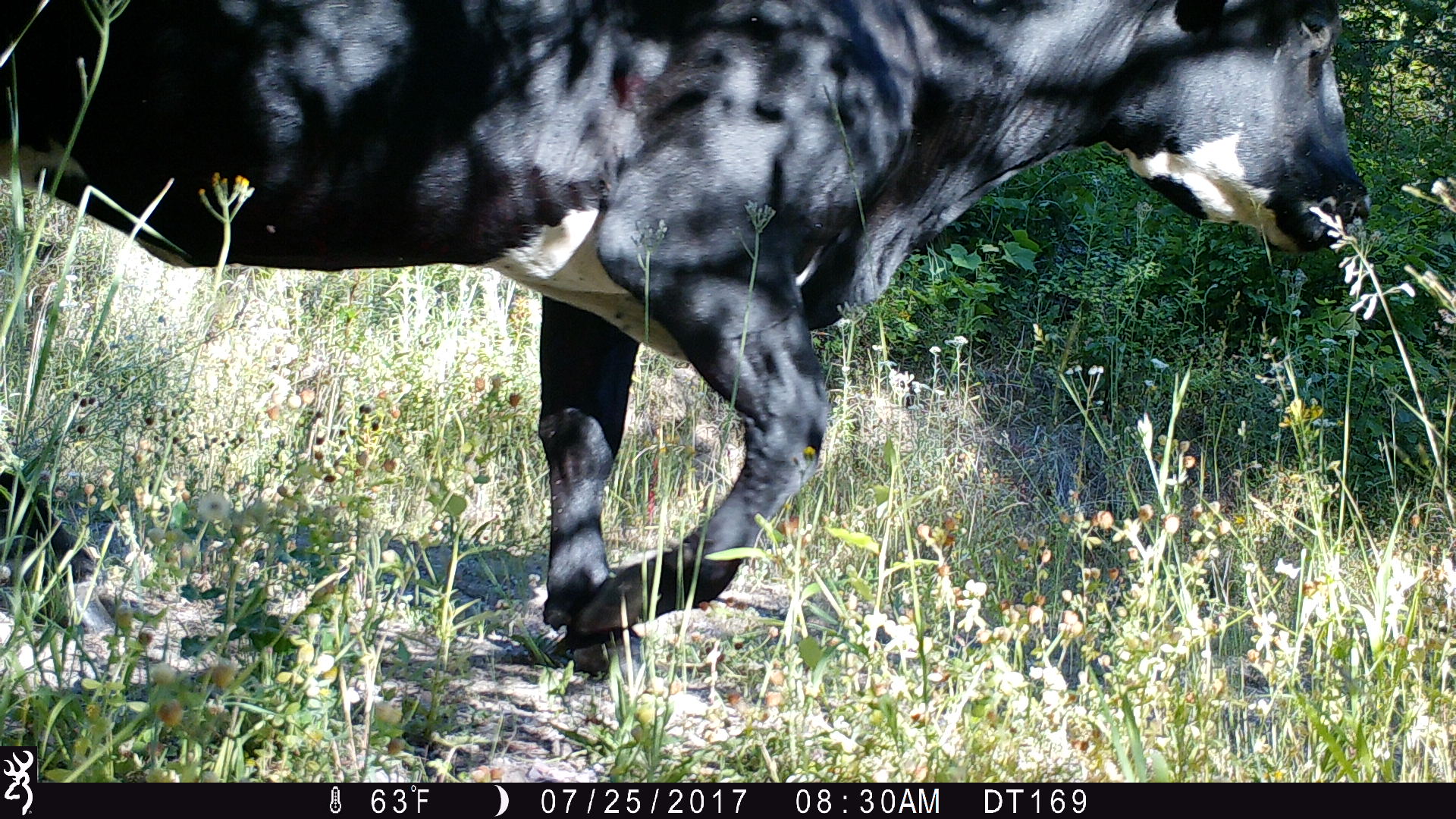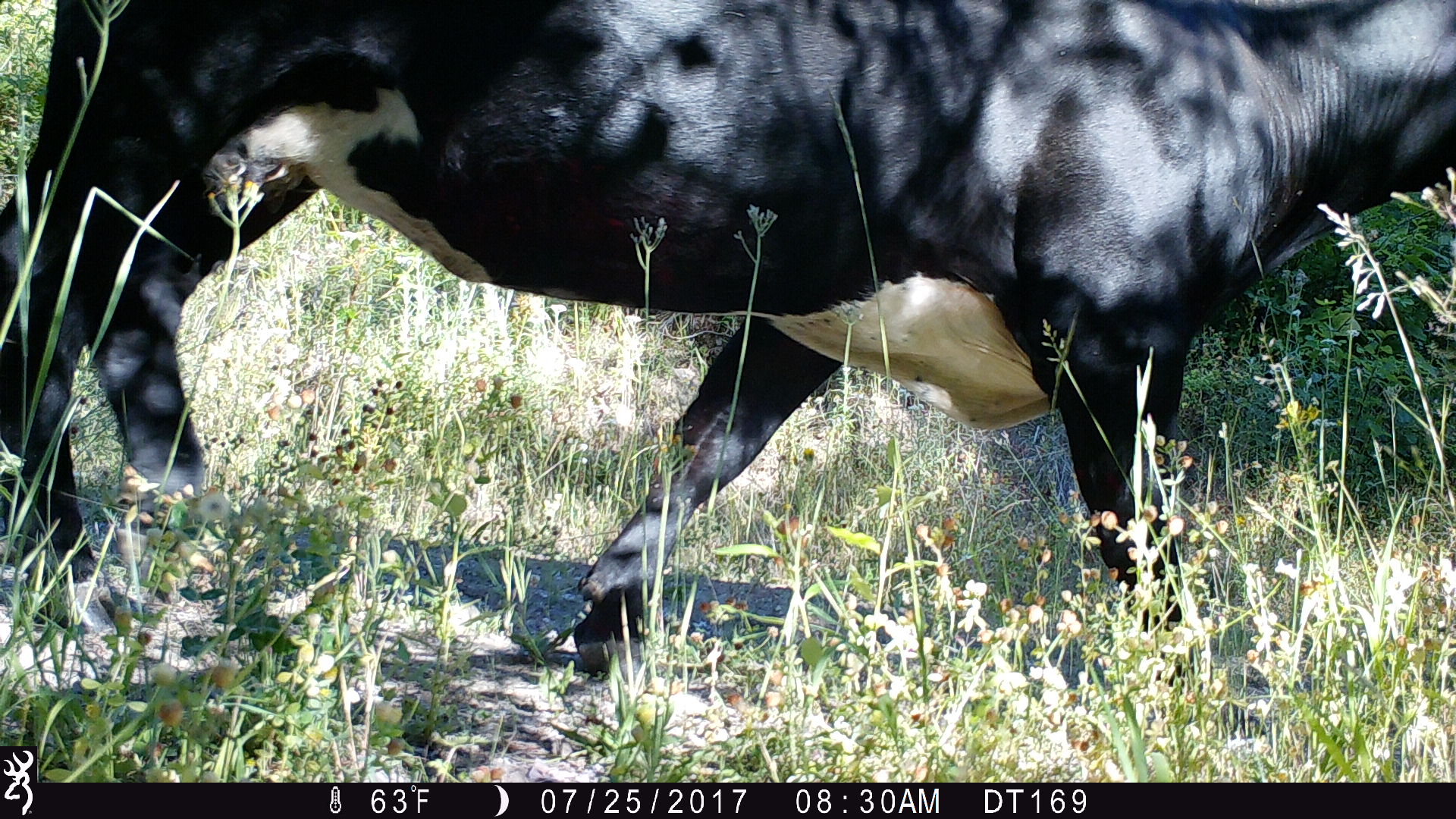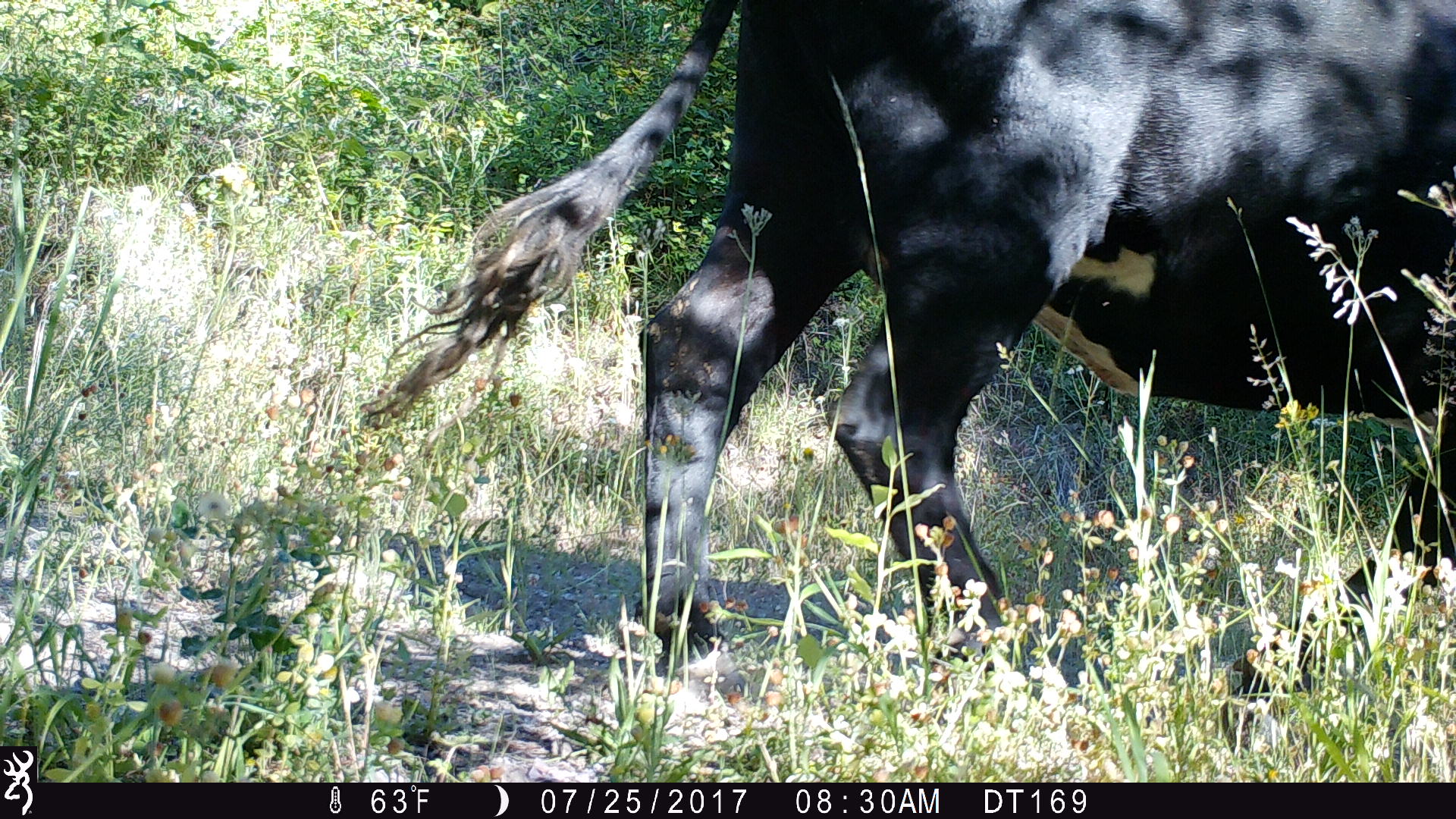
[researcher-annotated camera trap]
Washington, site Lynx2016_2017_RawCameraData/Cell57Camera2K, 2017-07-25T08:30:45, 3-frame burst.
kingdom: Animalia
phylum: Chordata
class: Mammalia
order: Artiodactyla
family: Bovidae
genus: Bos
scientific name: Bos taurus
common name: domestic cattle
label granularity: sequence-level